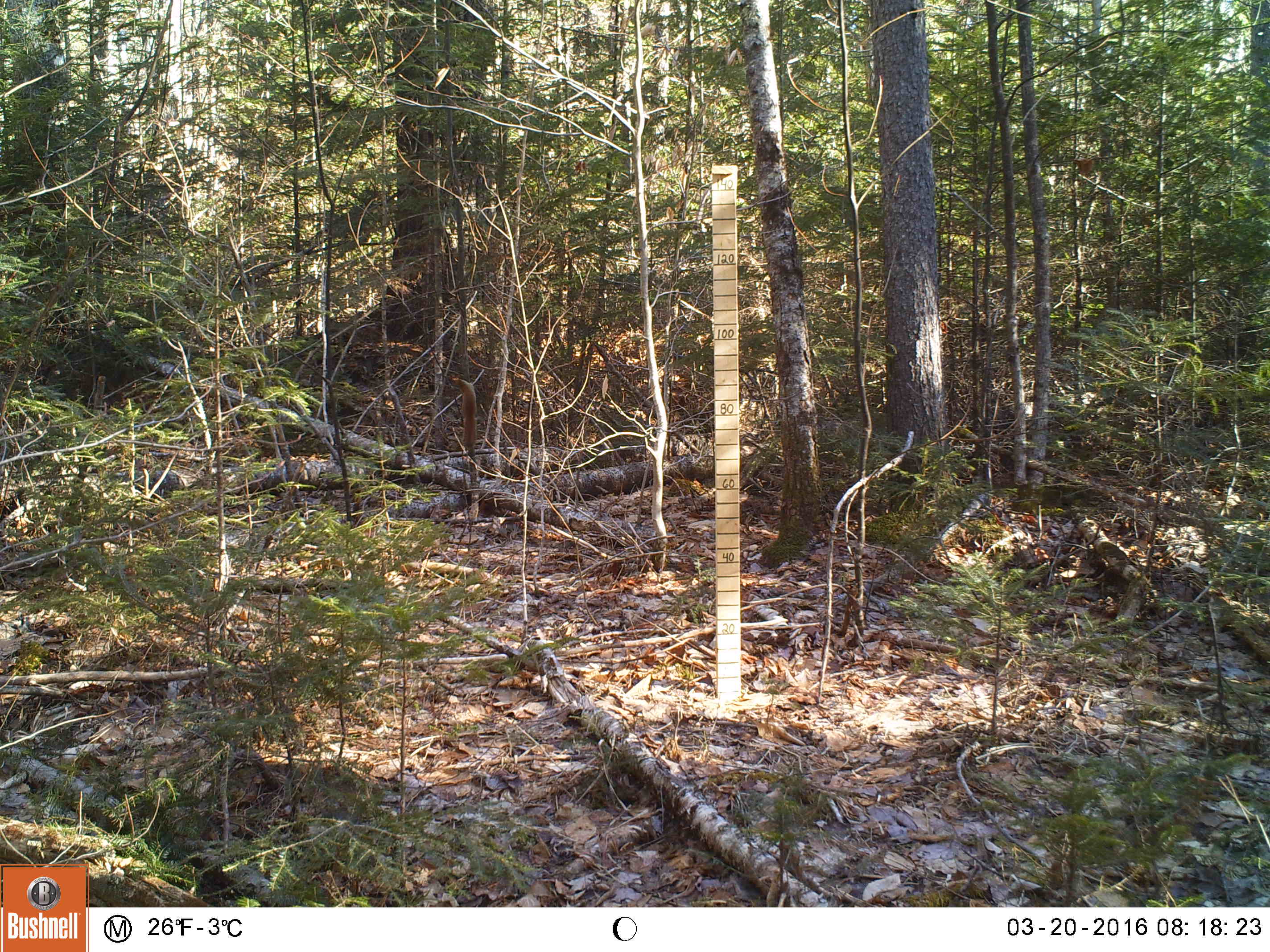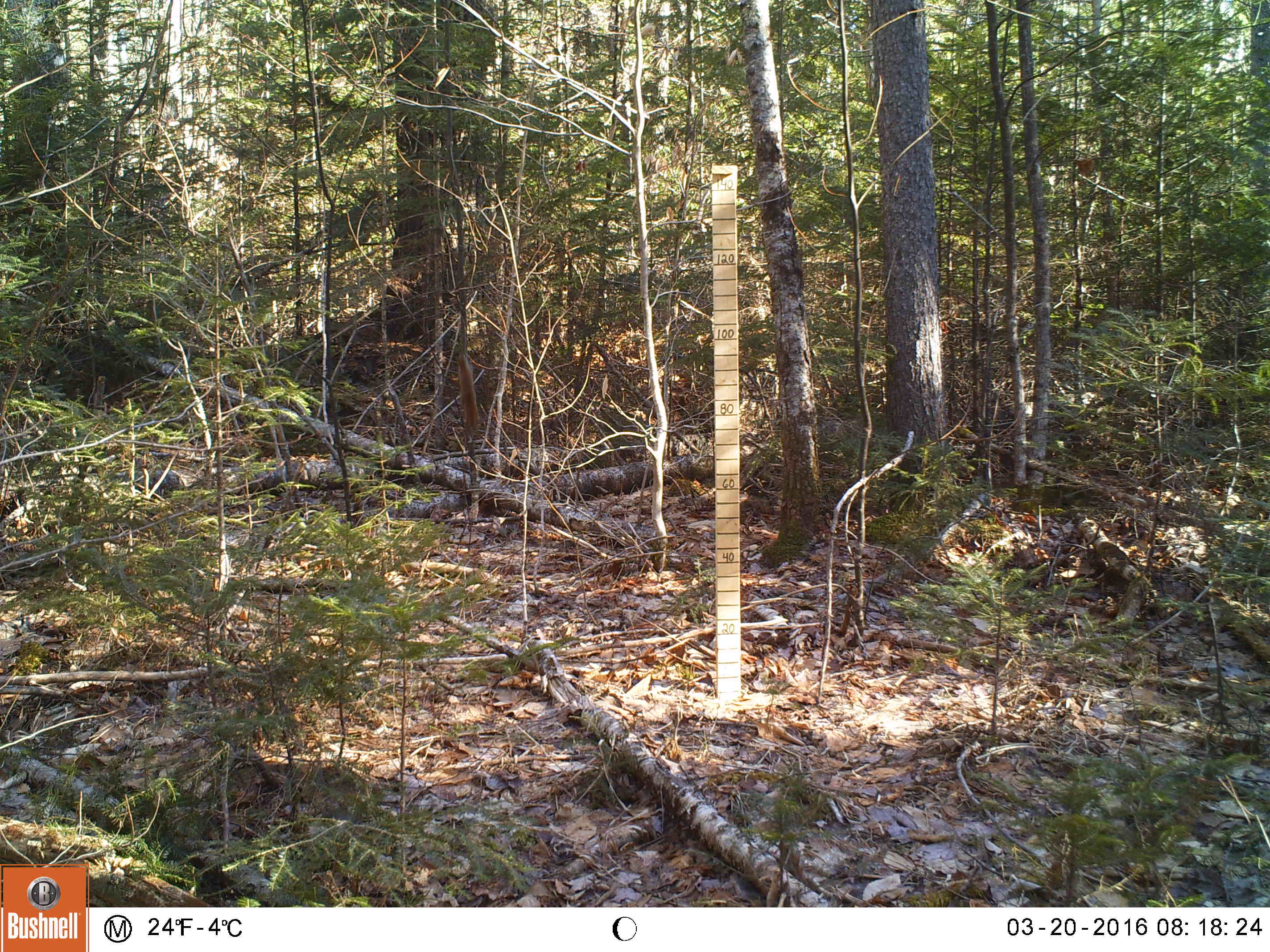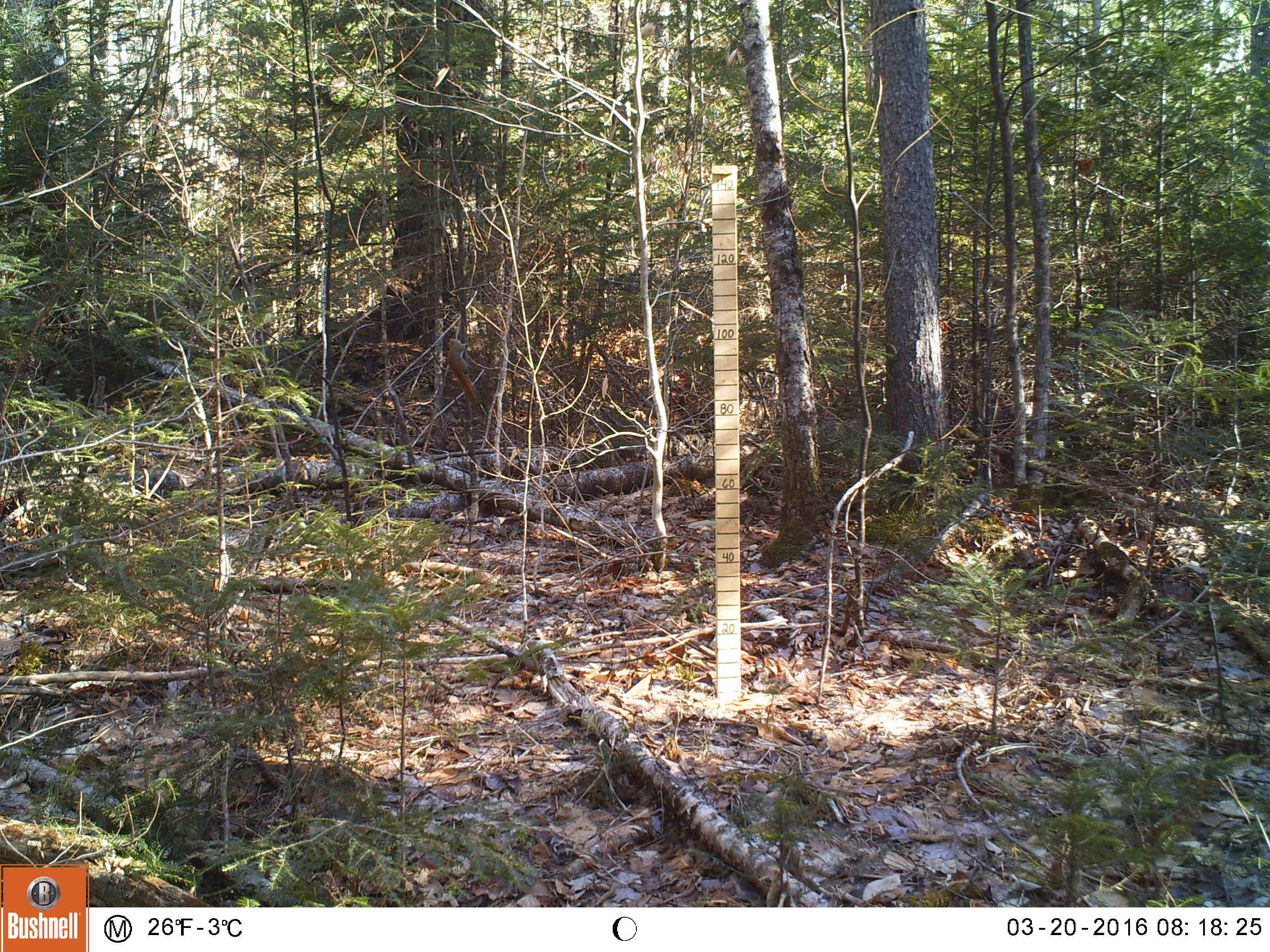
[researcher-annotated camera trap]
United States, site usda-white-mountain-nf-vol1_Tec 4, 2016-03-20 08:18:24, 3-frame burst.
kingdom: Animalia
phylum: Chordata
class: Mammalia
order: Rodentia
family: Sciuridae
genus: Tamiasciurus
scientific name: Tamiasciurus hudsonicus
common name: red squirrel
Red squirrel (Tamiasciurus hudsonicus).